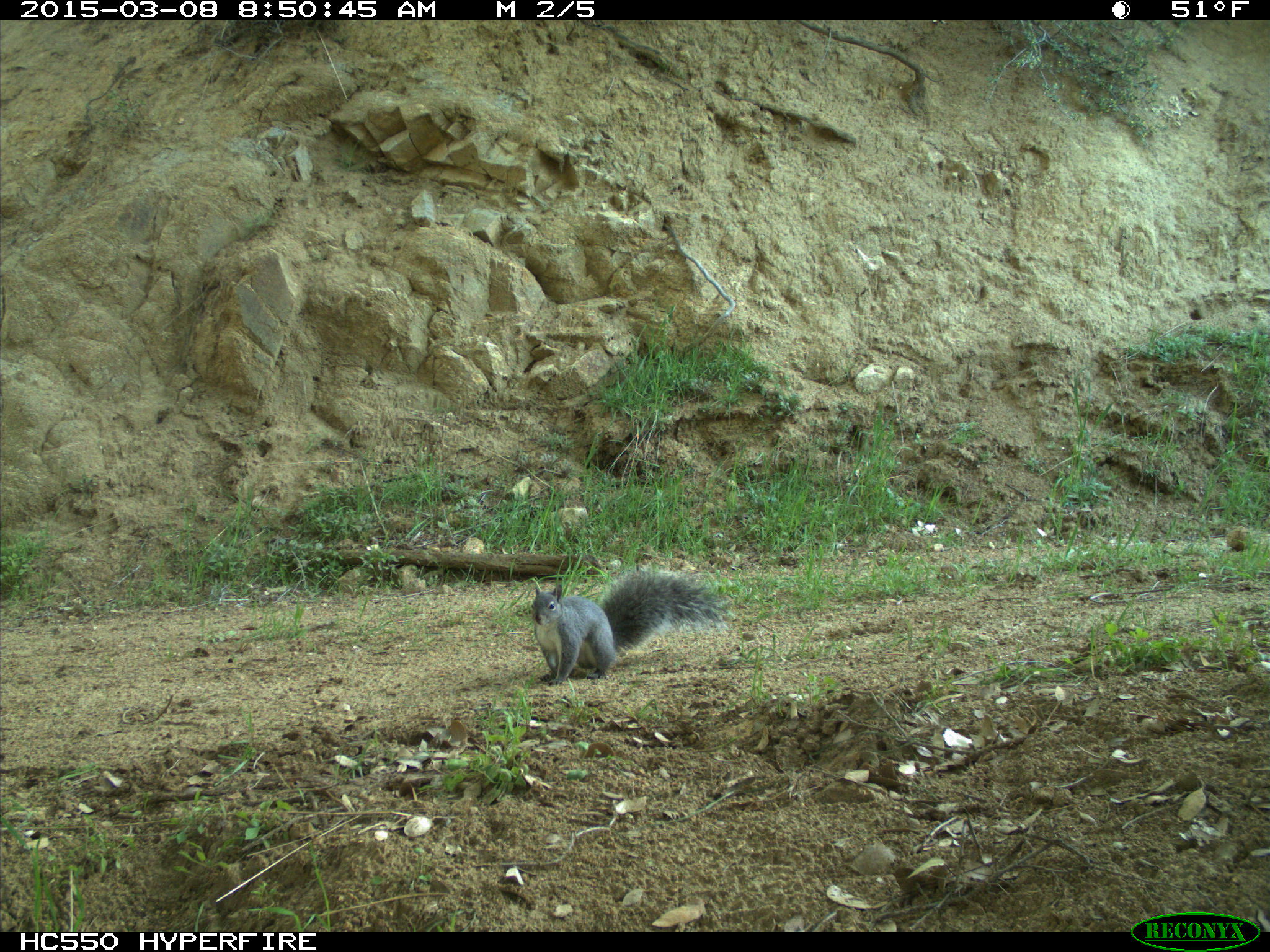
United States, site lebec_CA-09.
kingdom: Animalia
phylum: Chordata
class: Mammalia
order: Rodentia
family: Sciuridae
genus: Sciurus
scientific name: Sciurus carolinensis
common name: eastern gray squirrel